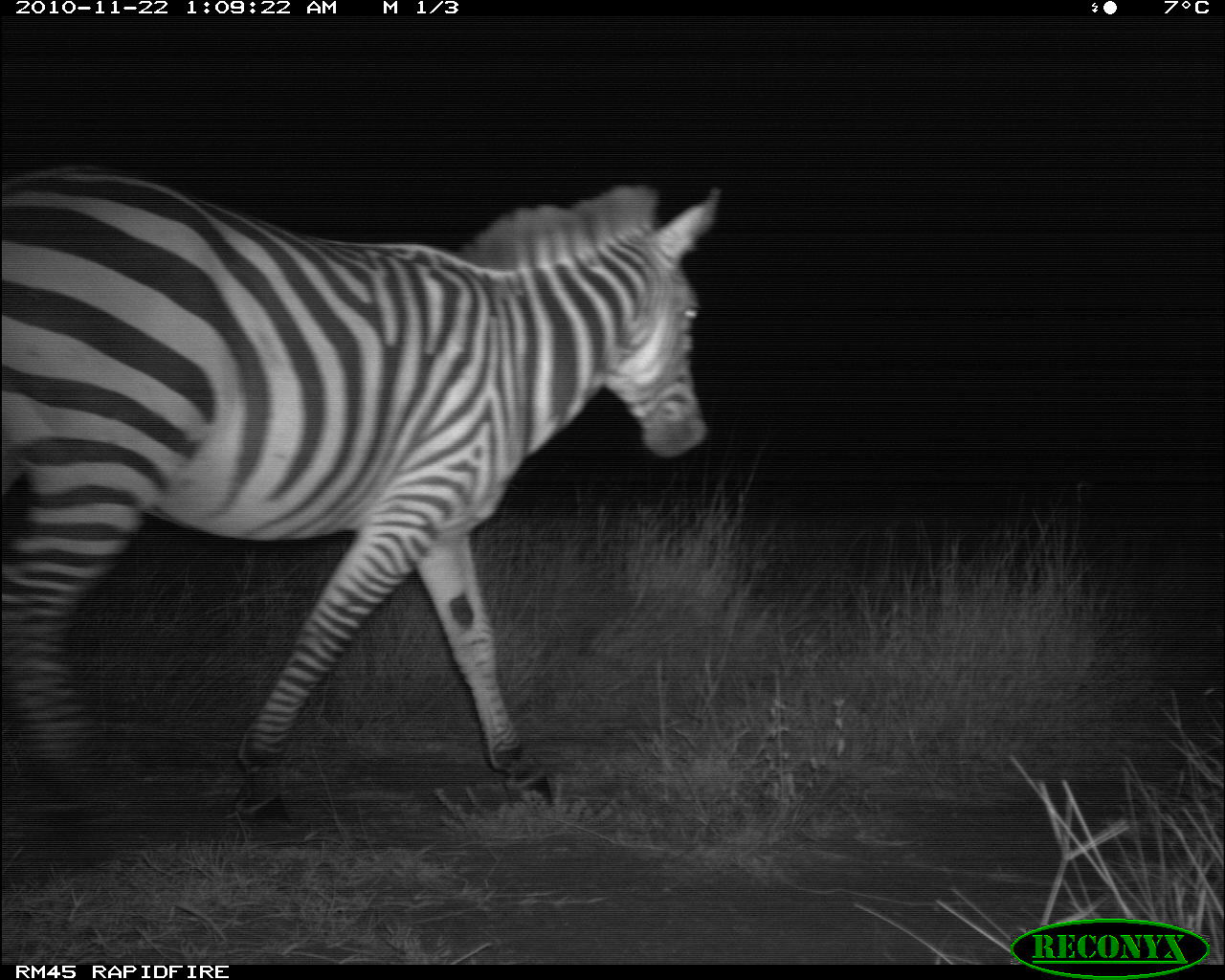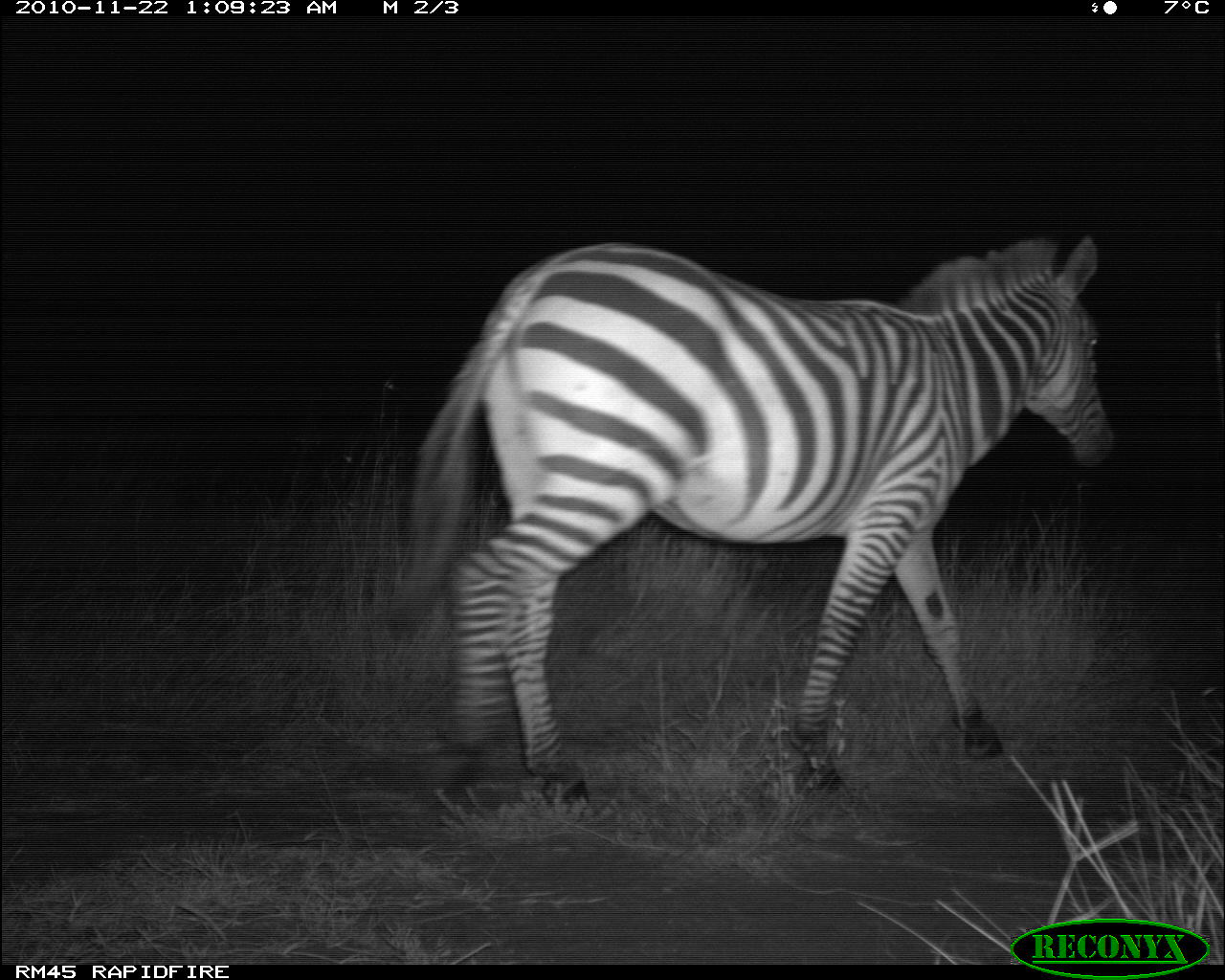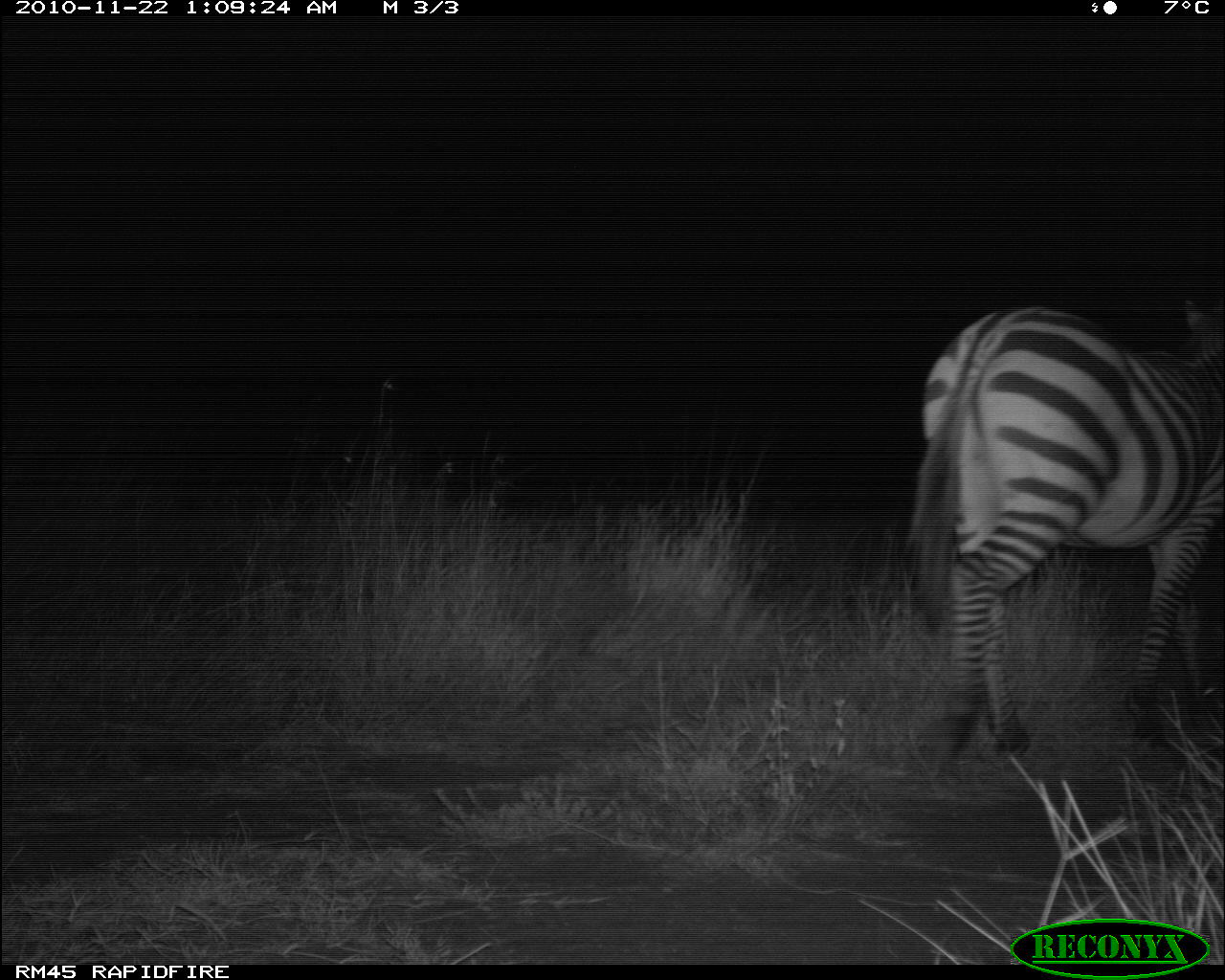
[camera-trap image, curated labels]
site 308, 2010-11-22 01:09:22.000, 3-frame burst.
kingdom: Animalia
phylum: Chordata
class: Mammalia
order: Perissodactyla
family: Equidae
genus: Equus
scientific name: Equus quagga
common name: plains zebra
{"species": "Equus quagga (plains zebra)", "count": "1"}